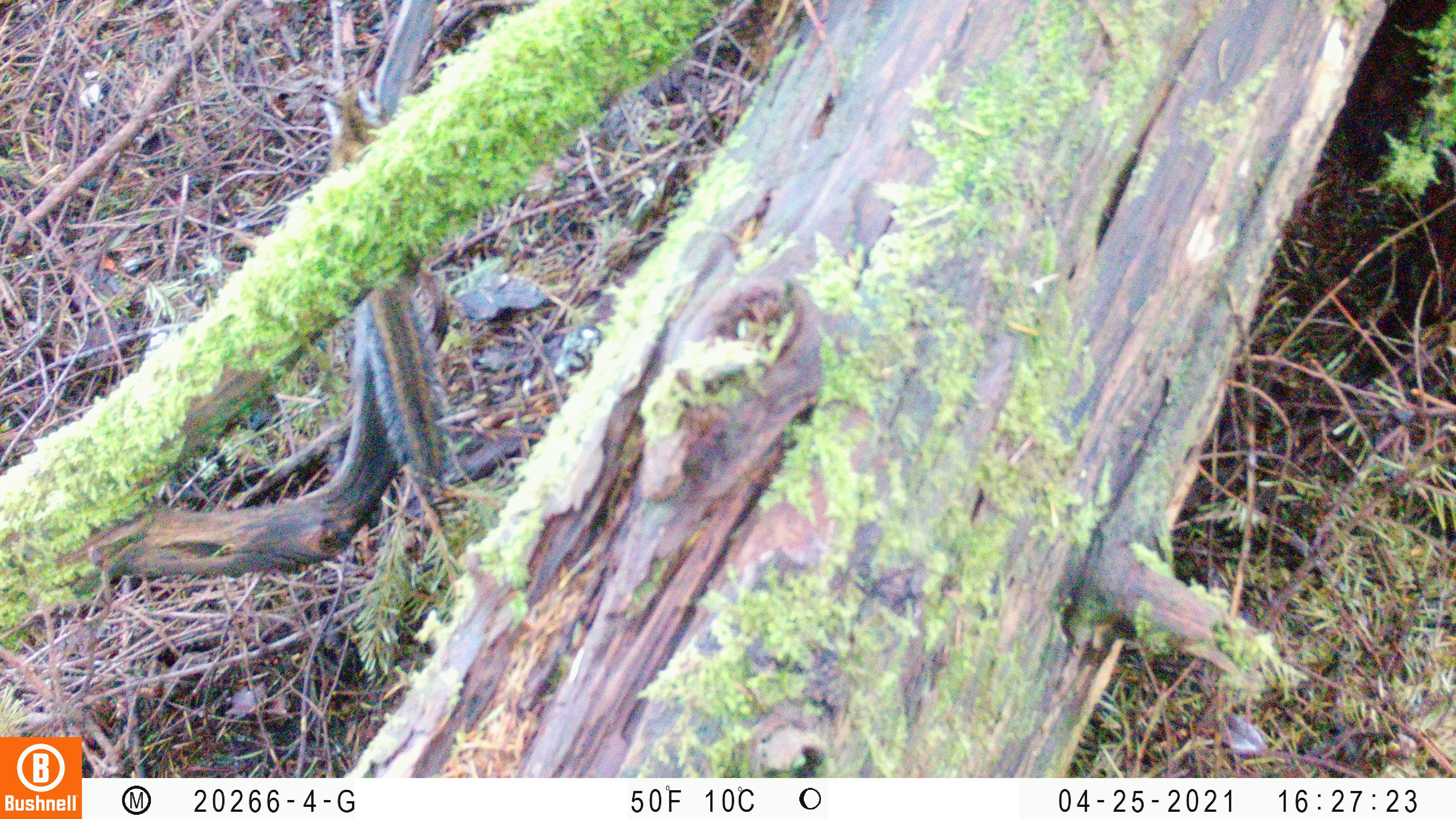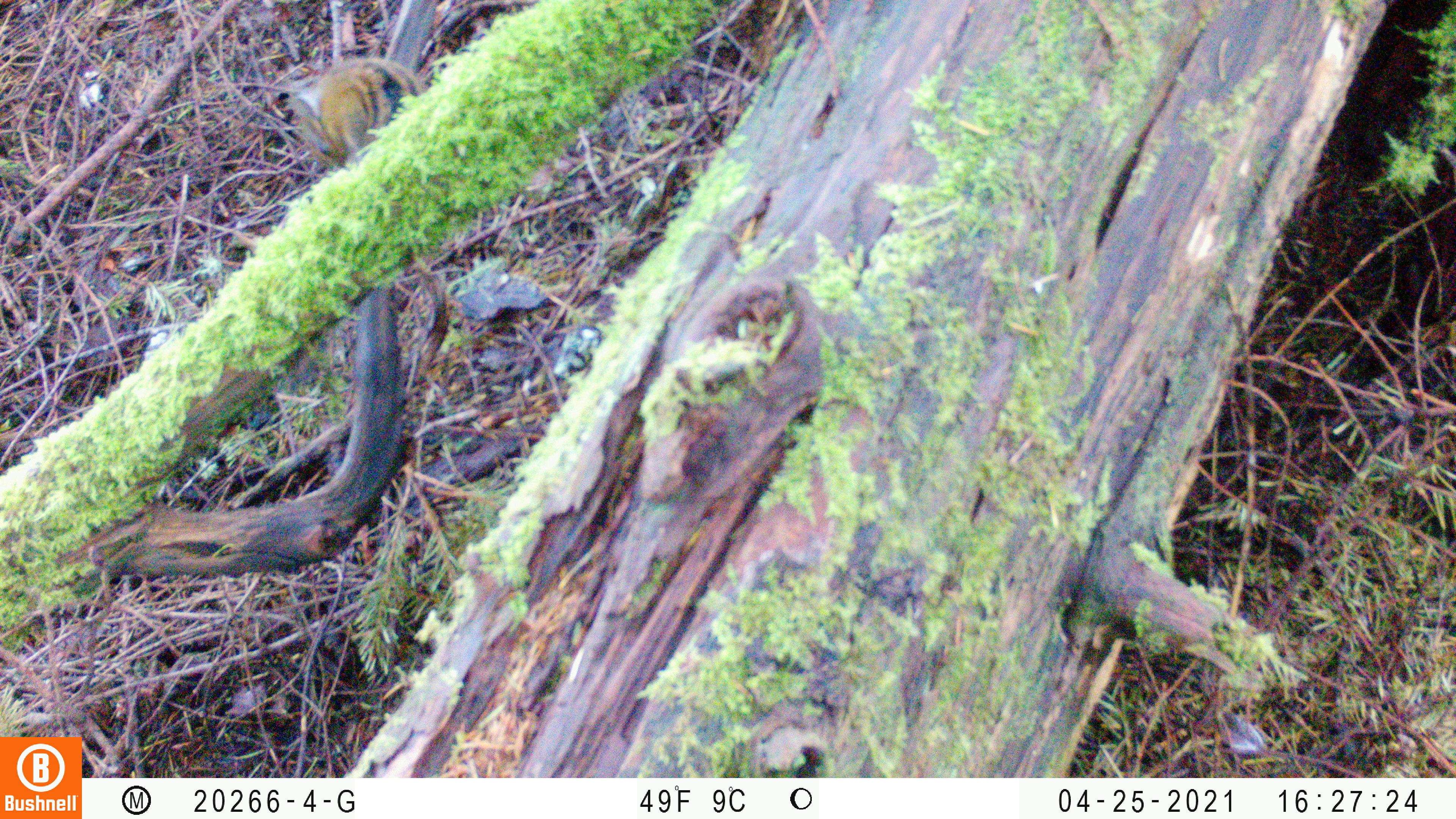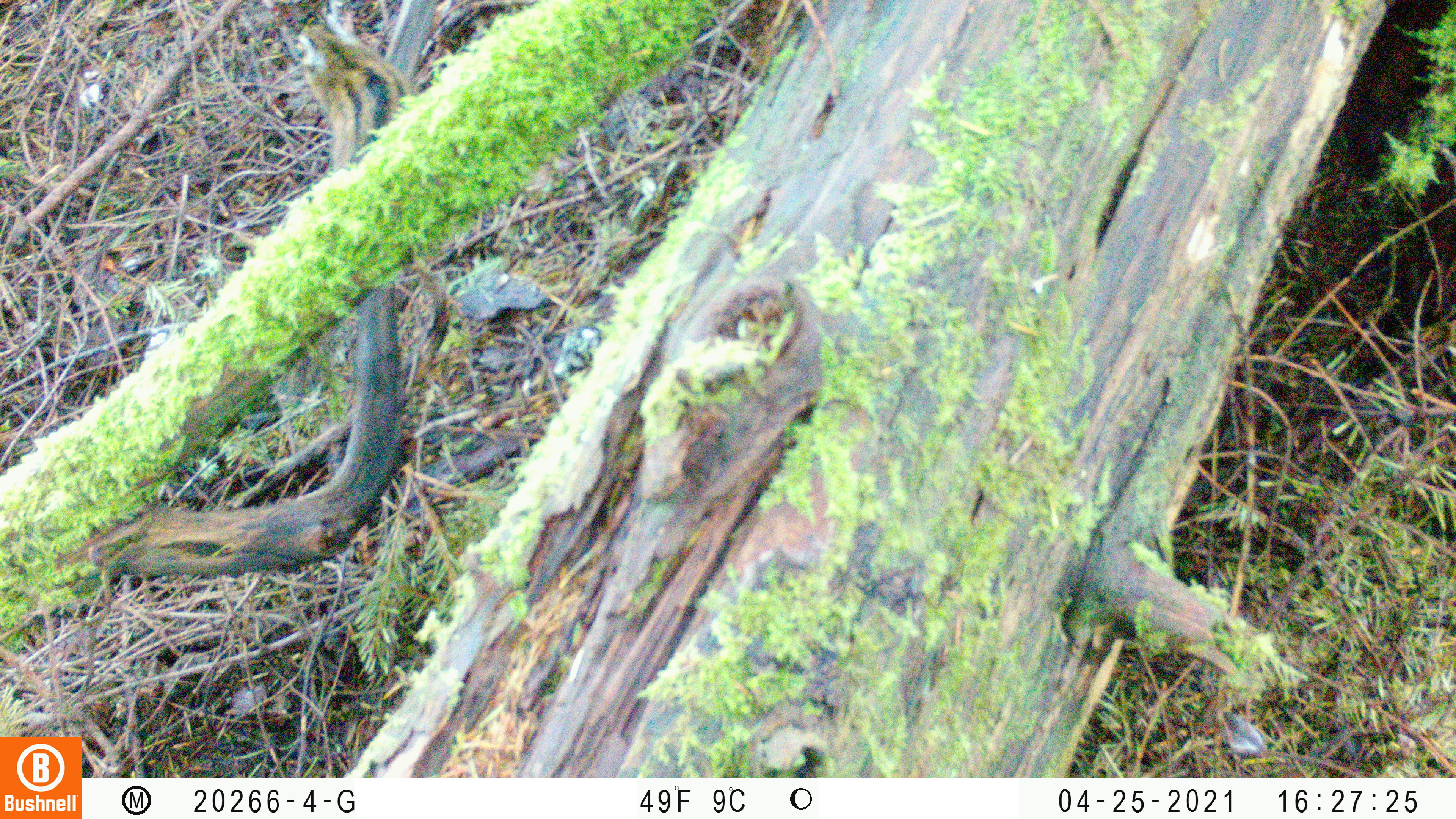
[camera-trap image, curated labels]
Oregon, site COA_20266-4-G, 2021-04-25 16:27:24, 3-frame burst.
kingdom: Animalia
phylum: Chordata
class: Mammalia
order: Rodentia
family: Sciuridae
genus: Neotamias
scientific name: Neotamias townsendii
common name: townsend's chipmunk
Townsend's chipmunk (Neotamias townsendii).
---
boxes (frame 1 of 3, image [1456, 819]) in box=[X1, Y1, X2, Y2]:
townsend's chipmunk: box=[261, 68, 515, 499]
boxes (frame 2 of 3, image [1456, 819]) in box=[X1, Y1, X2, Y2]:
townsend's chipmunk: box=[260, 36, 455, 170]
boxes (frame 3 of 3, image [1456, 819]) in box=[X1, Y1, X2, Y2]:
townsend's chipmunk: box=[265, 6, 427, 184]